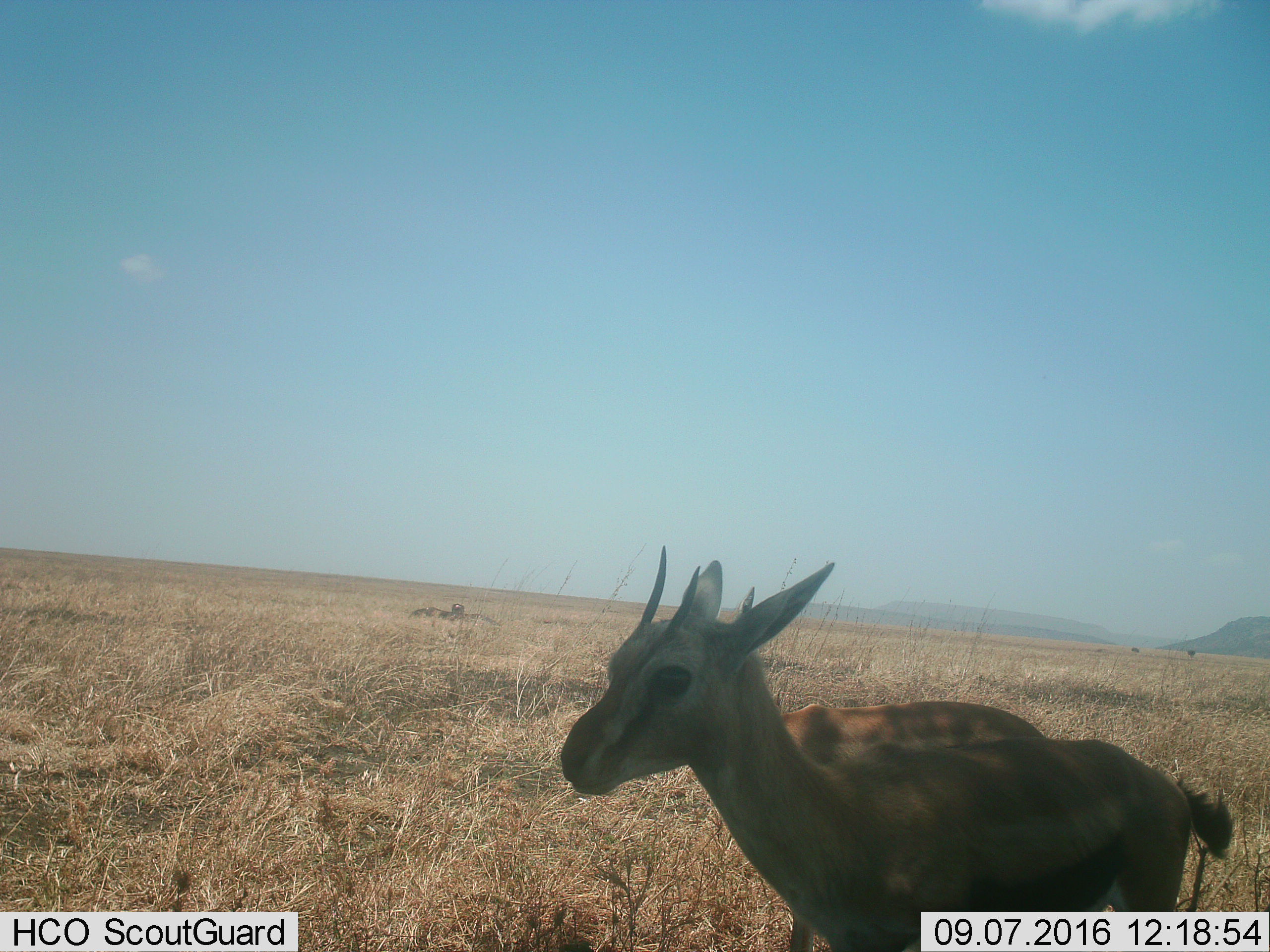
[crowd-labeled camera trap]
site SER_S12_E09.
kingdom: Animalia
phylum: Chordata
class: Mammalia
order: Artiodactyla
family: Bovidae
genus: Eudorcas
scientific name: Eudorcas thomsonii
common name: thomson's gazelle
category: gazellethomsons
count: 2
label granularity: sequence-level